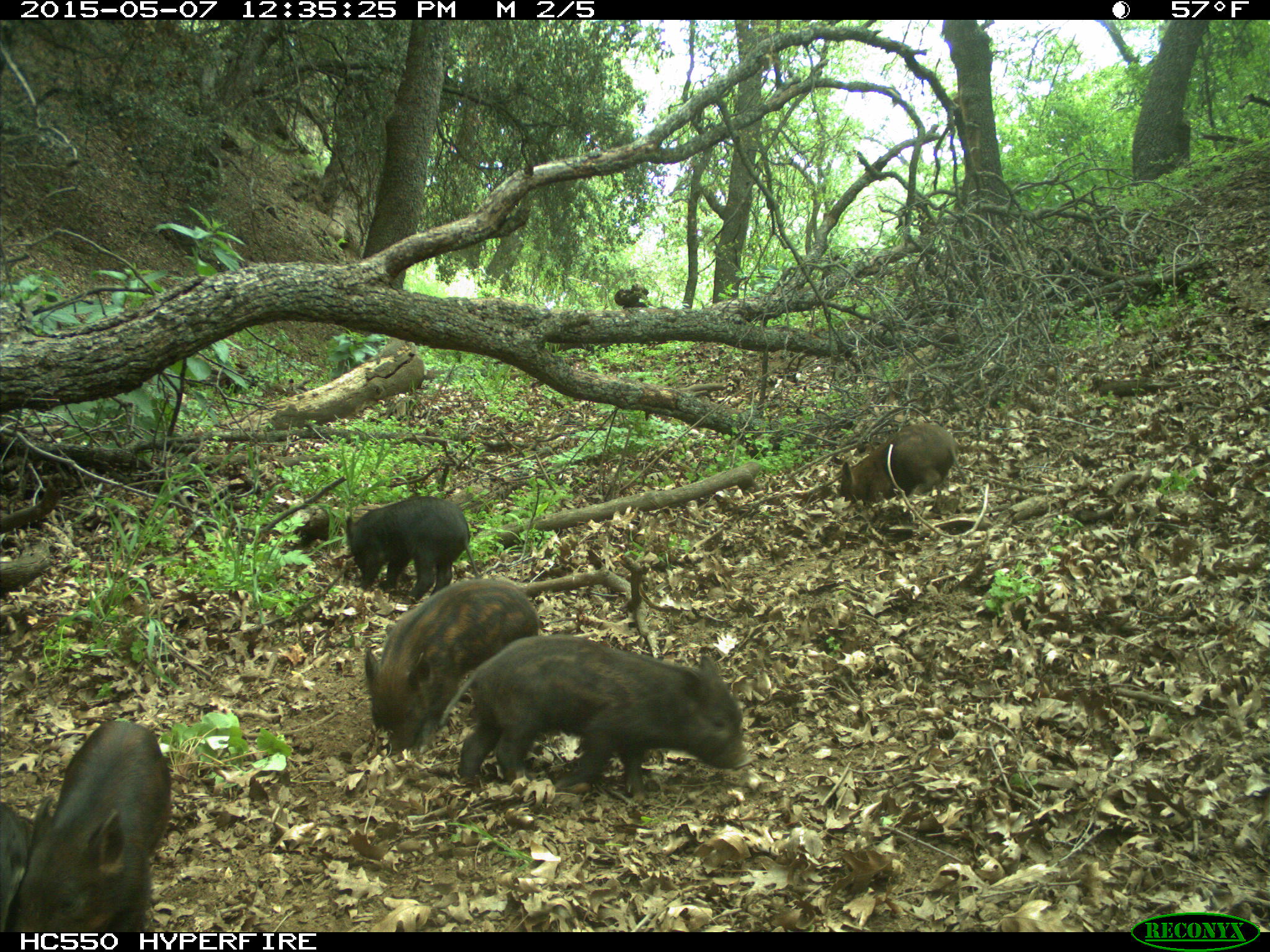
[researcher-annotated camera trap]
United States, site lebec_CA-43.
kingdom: Animalia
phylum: Chordata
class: Mammalia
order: Artiodactyla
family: Suidae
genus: Sus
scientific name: Sus scrofa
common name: wild boar